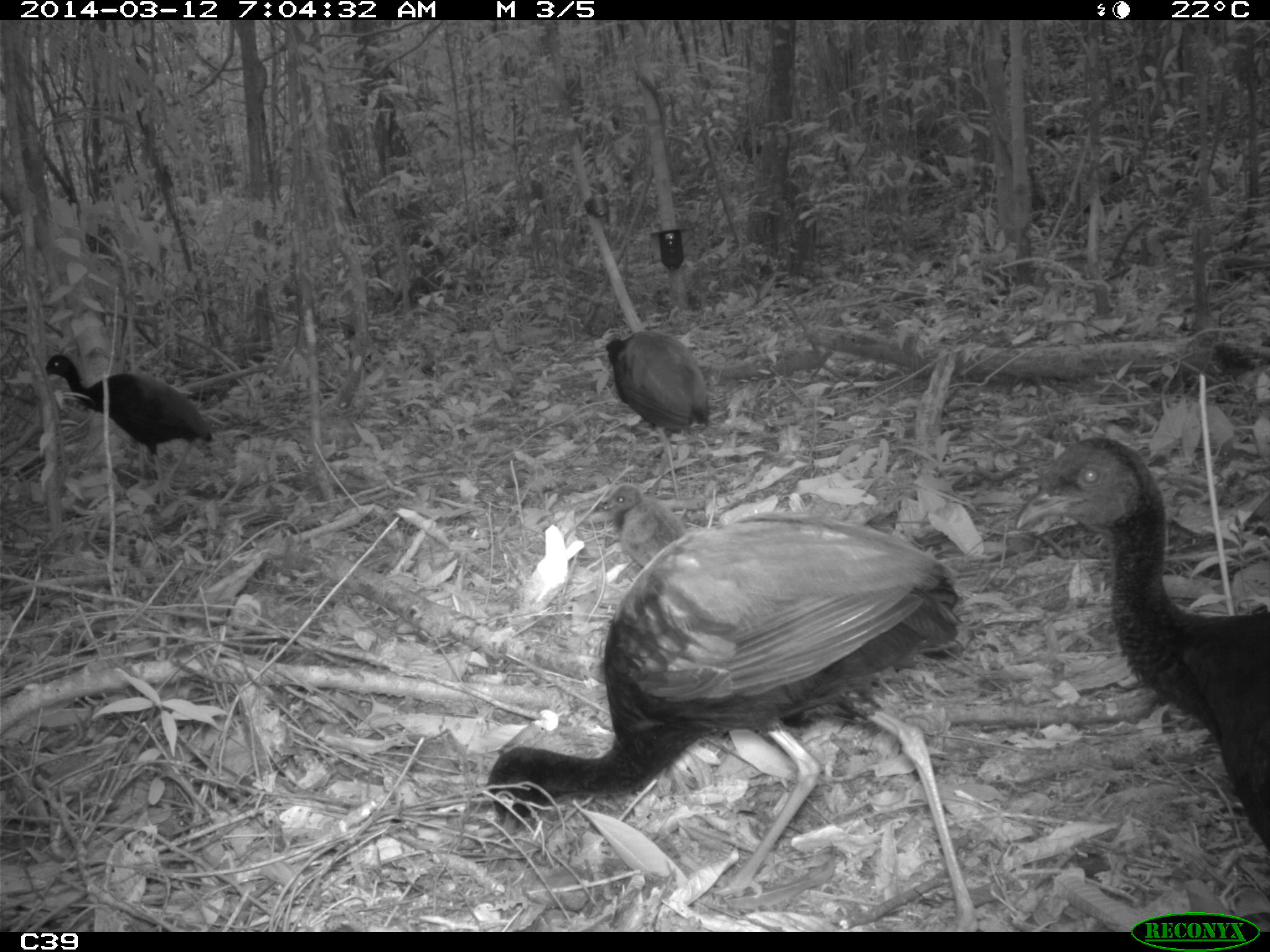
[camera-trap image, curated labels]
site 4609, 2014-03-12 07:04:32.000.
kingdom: Animalia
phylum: Chordata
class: Aves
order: Gruiformes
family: Psophiidae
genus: Psophia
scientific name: Psophia crepitans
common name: gray-winged trumpeter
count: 8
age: adult